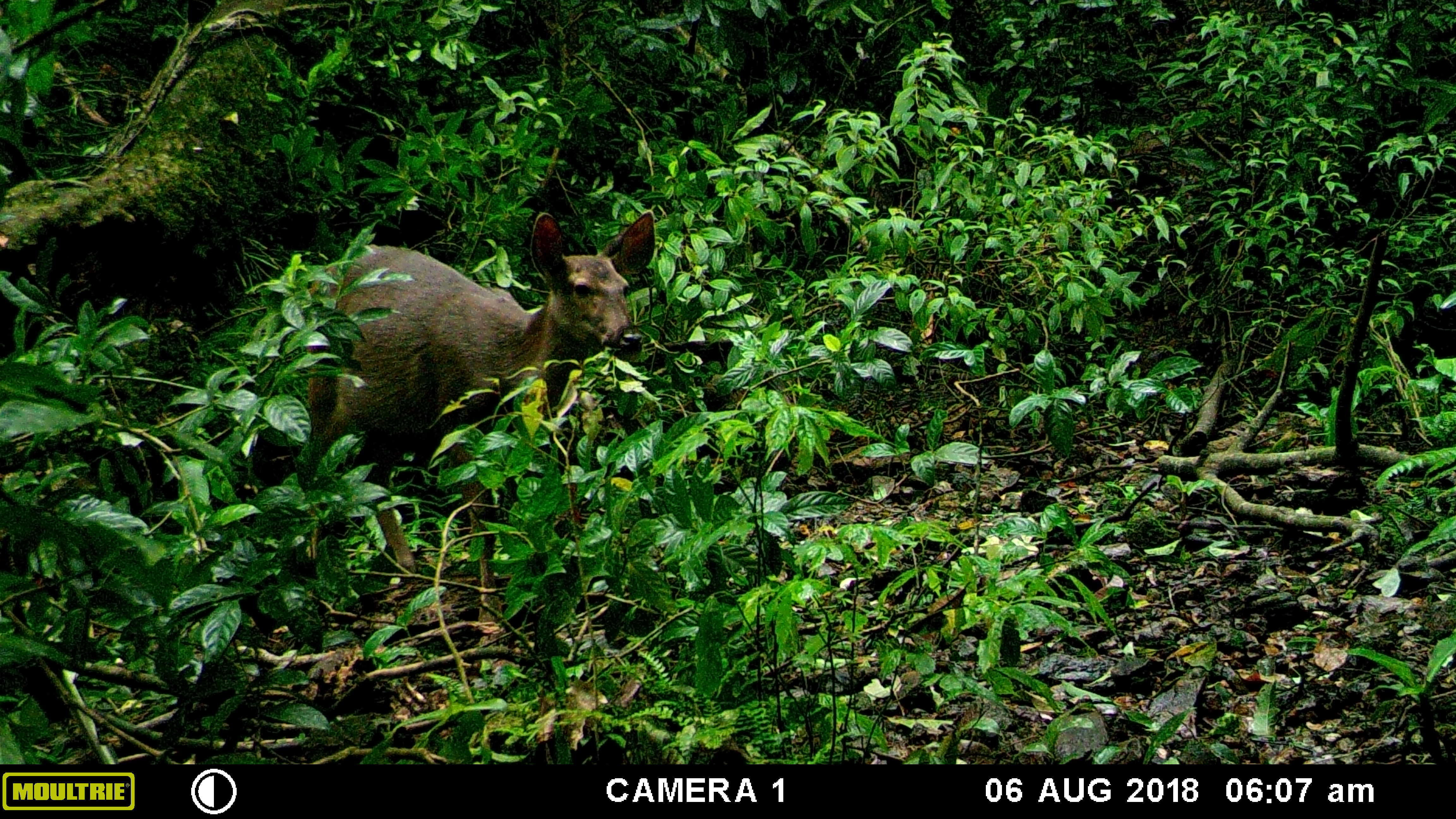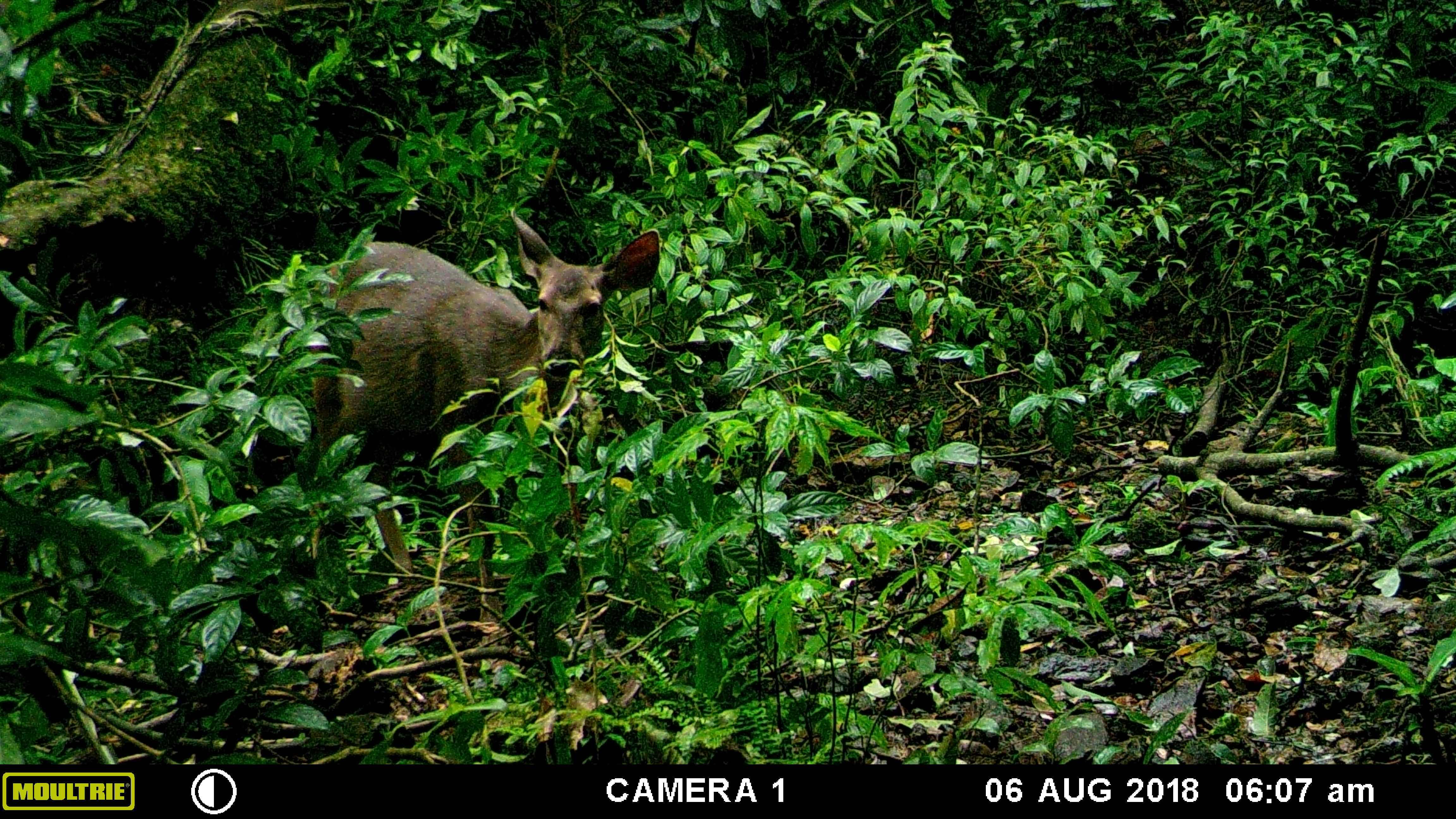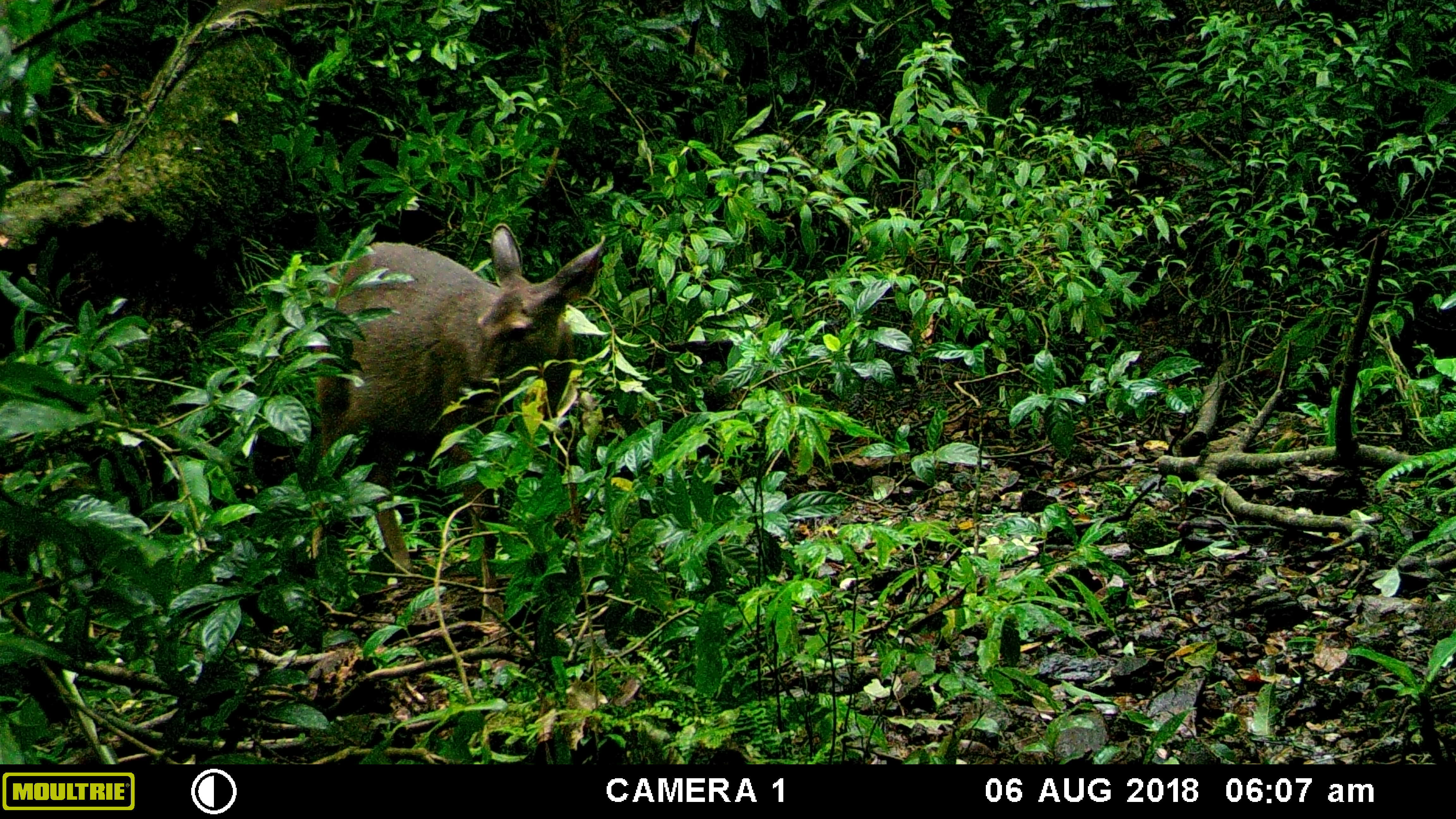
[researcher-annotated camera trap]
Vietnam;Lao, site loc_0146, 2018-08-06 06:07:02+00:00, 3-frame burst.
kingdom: Animalia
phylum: Chordata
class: Mammalia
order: Artiodactyla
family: Cervidae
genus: Rusa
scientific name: Rusa unicolor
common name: sambar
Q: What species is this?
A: Sambar (Rusa unicolor).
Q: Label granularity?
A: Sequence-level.